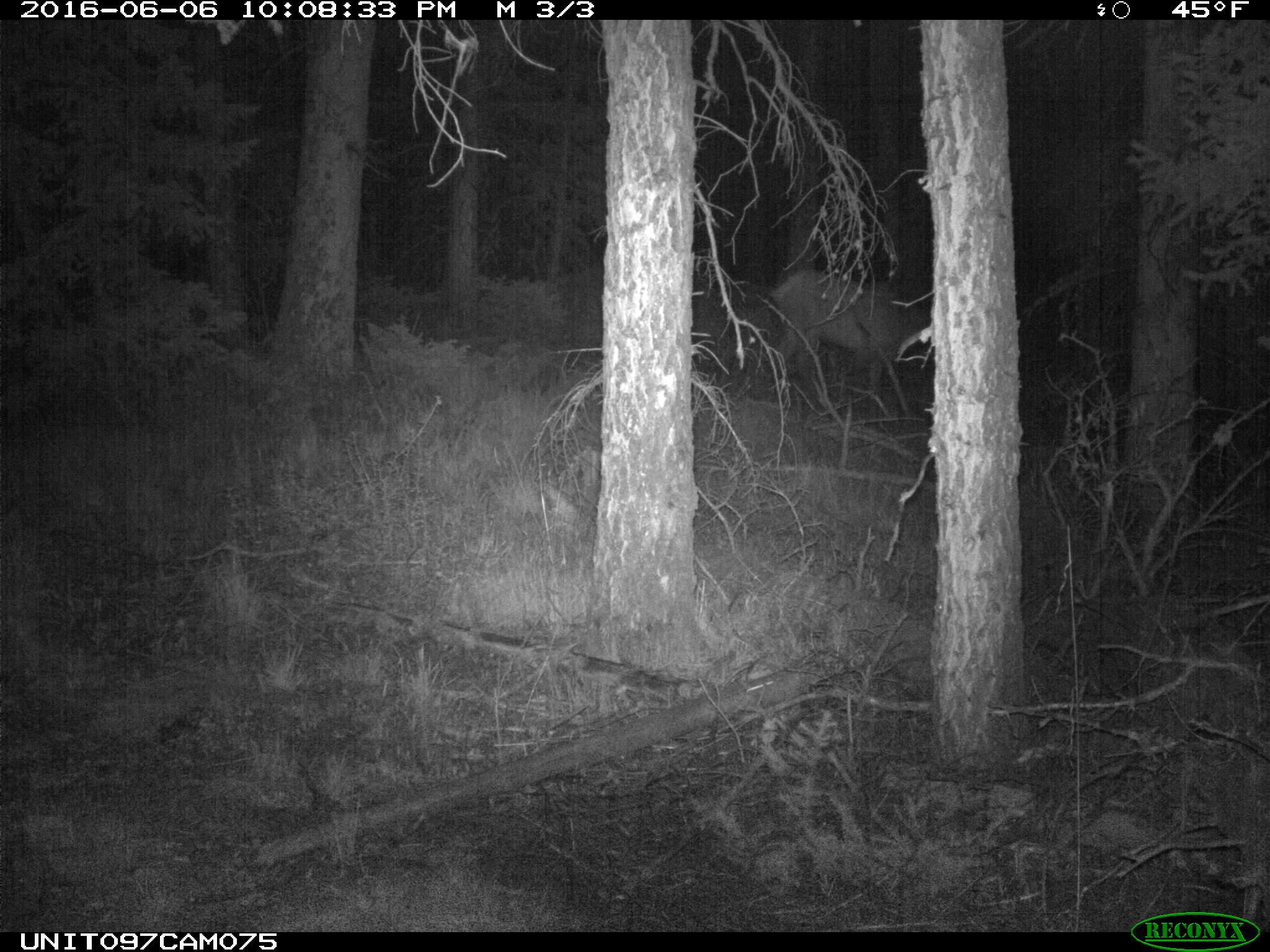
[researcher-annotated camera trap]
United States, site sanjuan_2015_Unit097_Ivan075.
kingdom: Animalia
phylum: Chordata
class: Mammalia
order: Artiodactyla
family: Cervidae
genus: Cervus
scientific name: Cervus elaphus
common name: red deer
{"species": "Cervus elaphus (red deer)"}